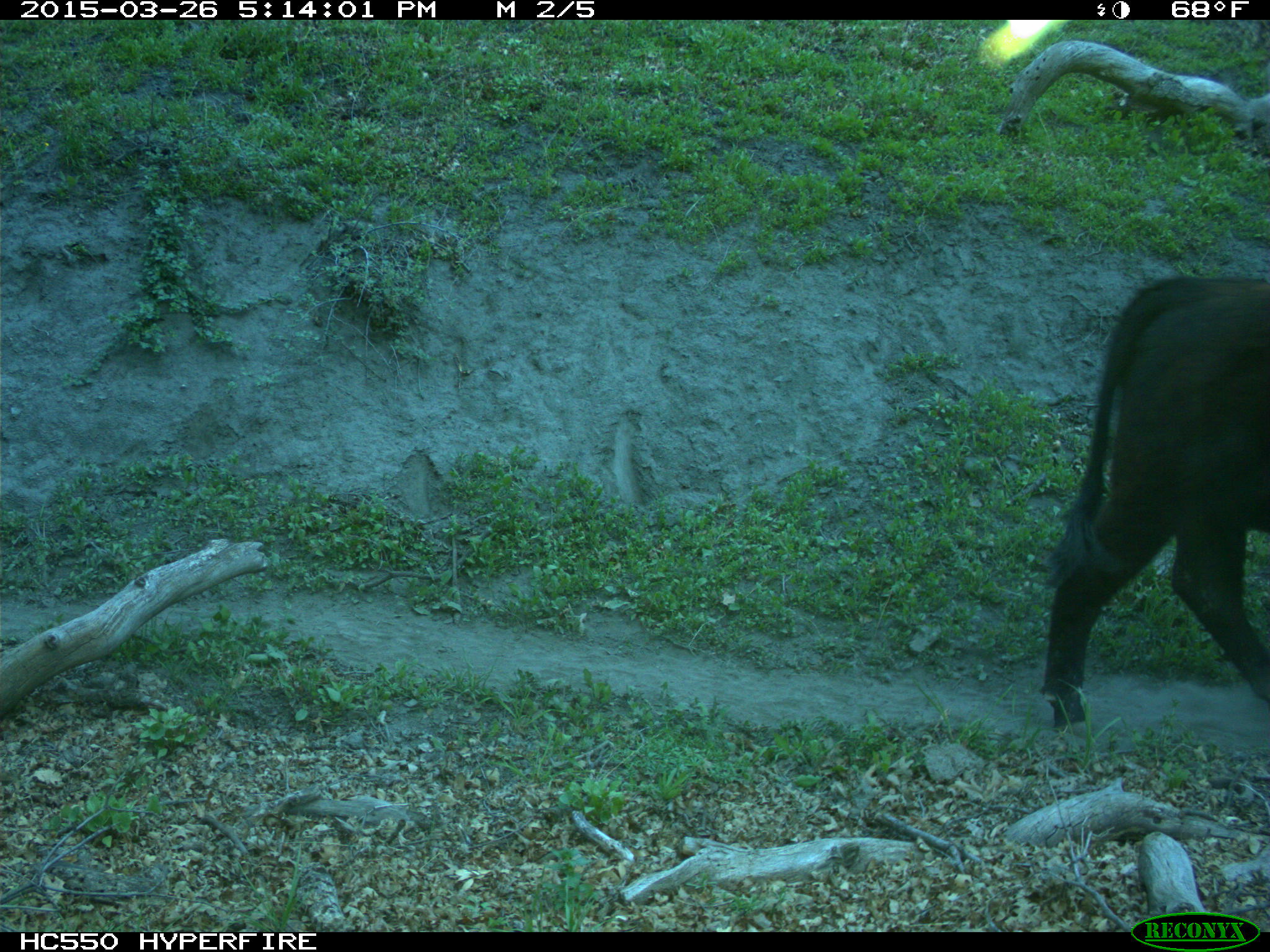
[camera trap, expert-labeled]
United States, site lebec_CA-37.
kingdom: Animalia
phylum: Chordata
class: Mammalia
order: Artiodactyla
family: Bovidae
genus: Bos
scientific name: Bos taurus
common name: domestic cow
Bos taurus (domestic cow).